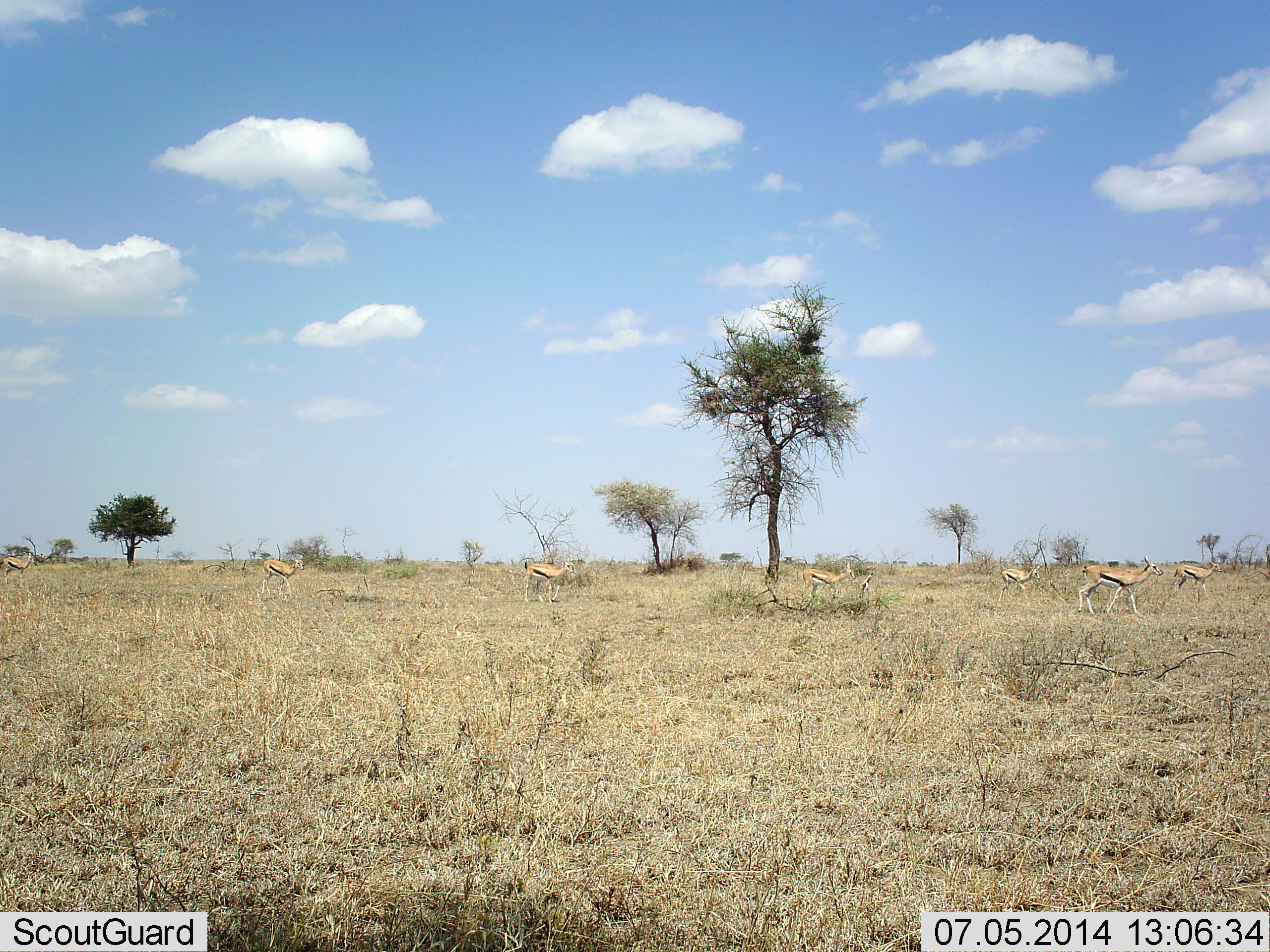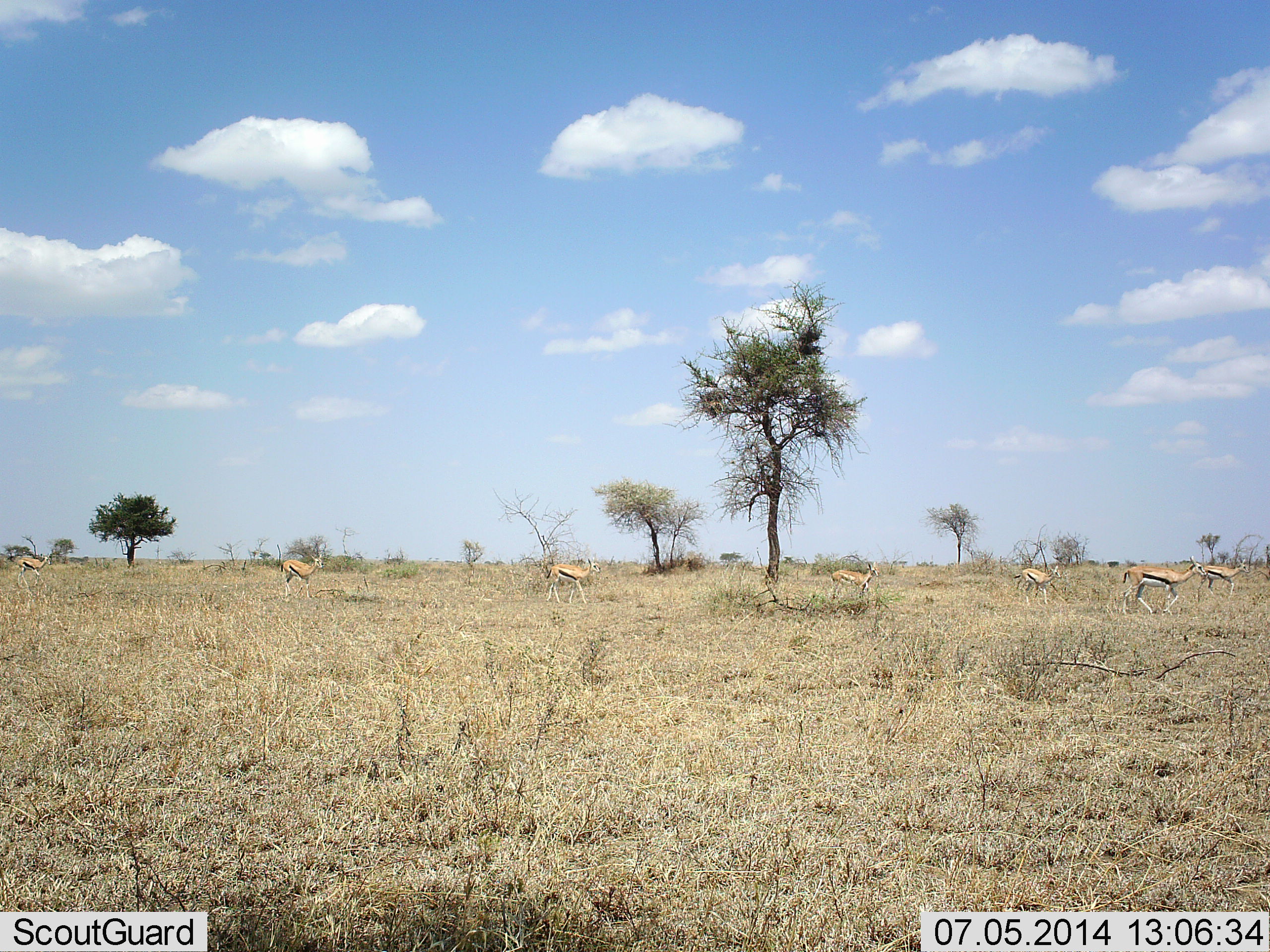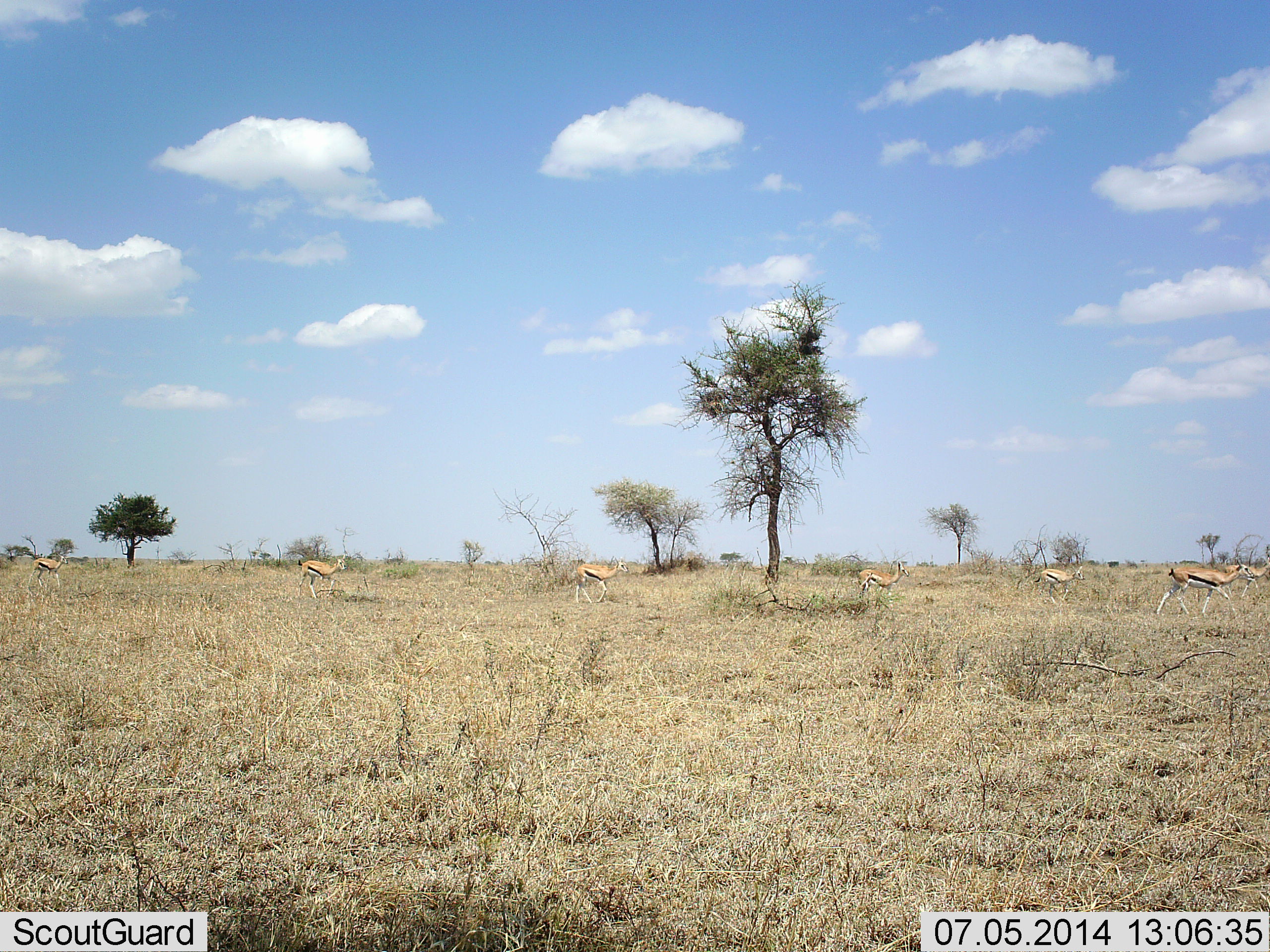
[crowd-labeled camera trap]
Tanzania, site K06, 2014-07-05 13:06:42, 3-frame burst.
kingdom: Animalia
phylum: Chordata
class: Mammalia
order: Artiodactyla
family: Bovidae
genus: Eudorcas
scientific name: Eudorcas thomsonii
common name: thomson's gazelle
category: gazellethomsons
Gazellethomsons (thomson's gazelle) (Eudorcas thomsonii), count 7. Behavior (volunteer vote fractions): standing 10%, resting 0%, moving 90%, interacting 0%. Young present (vote fraction): 0%. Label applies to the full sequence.